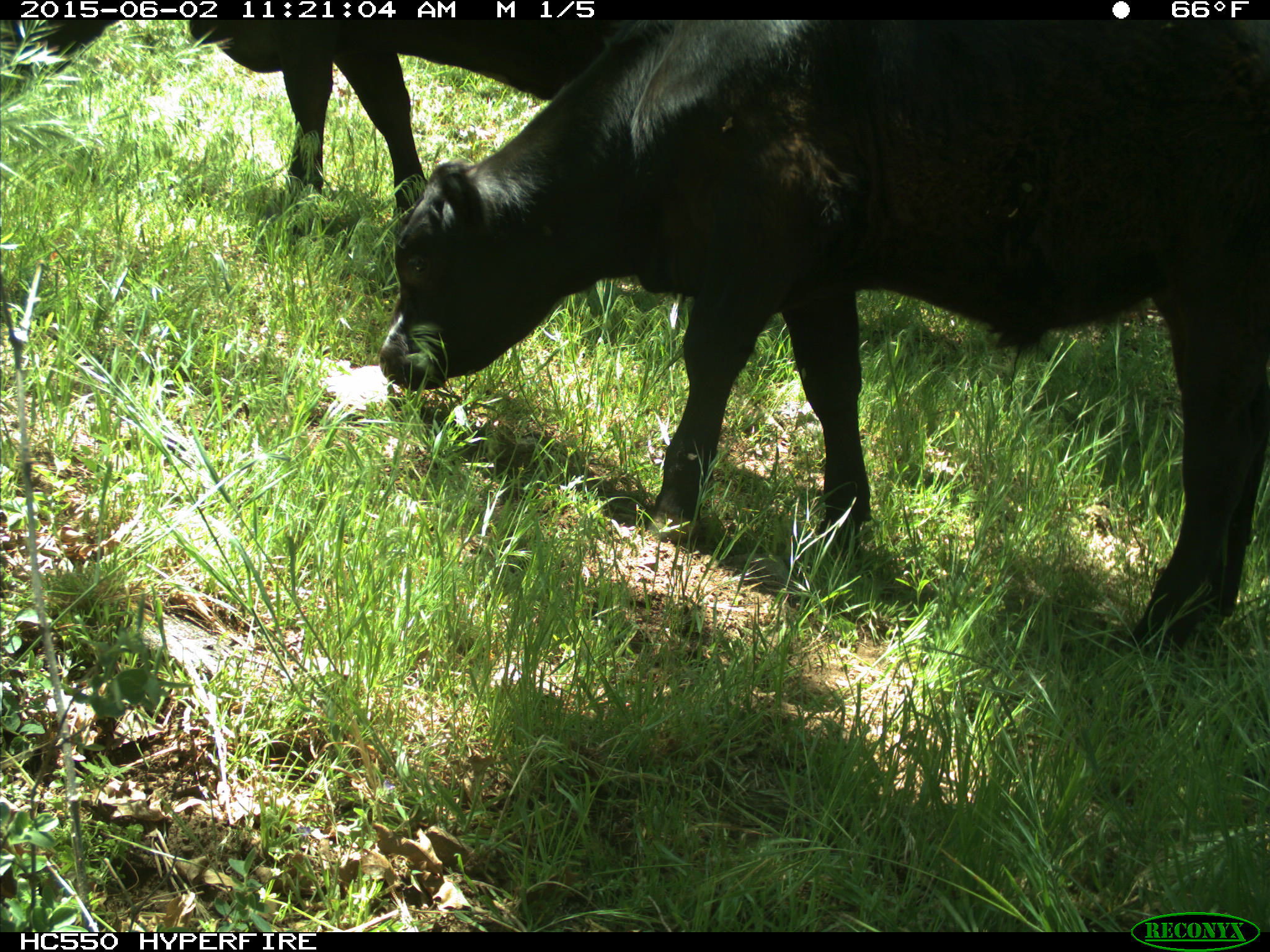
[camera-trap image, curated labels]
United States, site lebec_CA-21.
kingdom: Animalia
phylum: Chordata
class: Mammalia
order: Artiodactyla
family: Bovidae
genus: Bos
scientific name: Bos taurus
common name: domestic cow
Bos taurus (domestic cow).